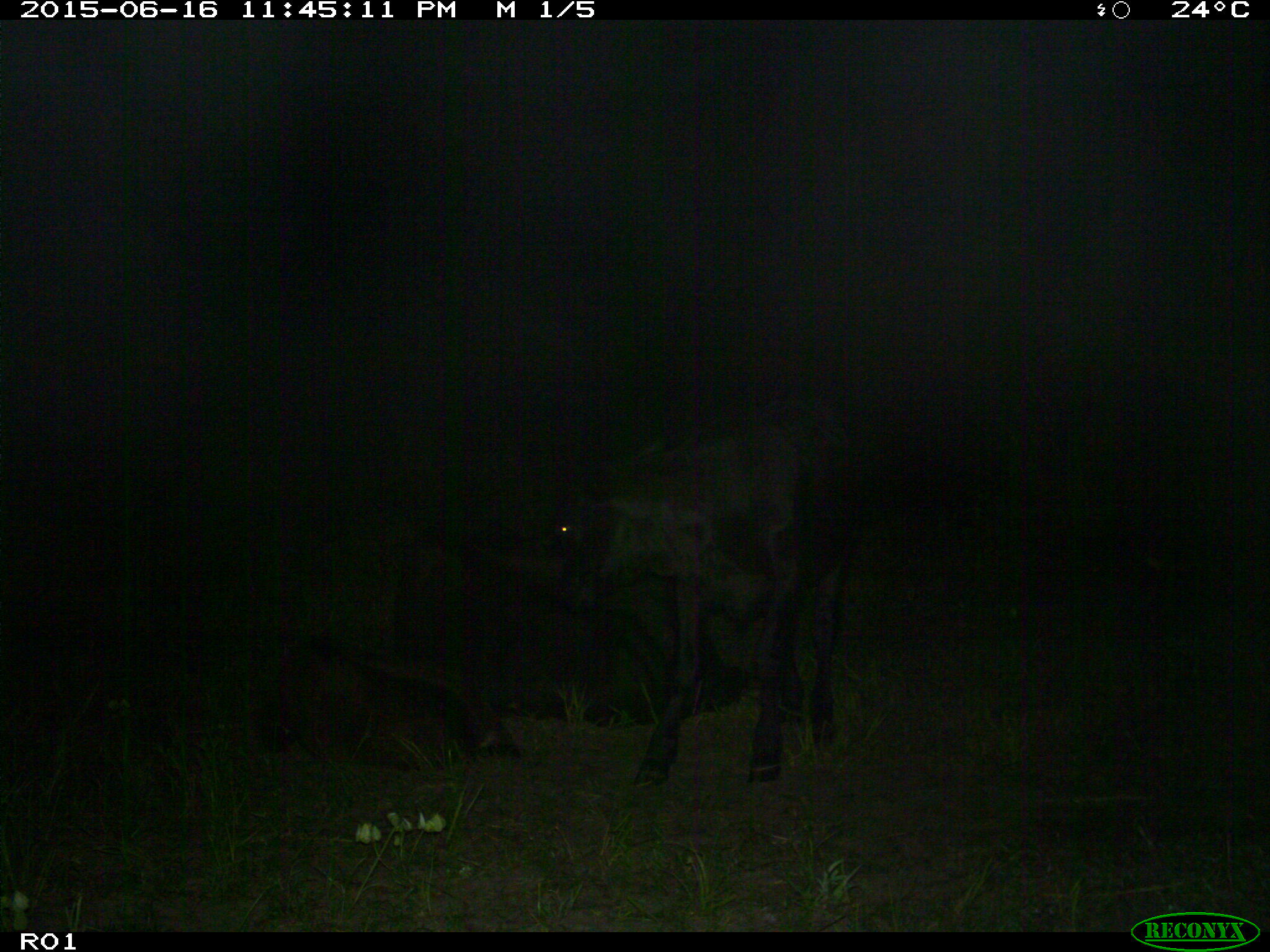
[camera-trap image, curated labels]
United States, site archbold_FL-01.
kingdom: Animalia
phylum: Chordata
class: Mammalia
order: Artiodactyla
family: Bovidae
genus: Bos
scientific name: Bos taurus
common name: domestic cow